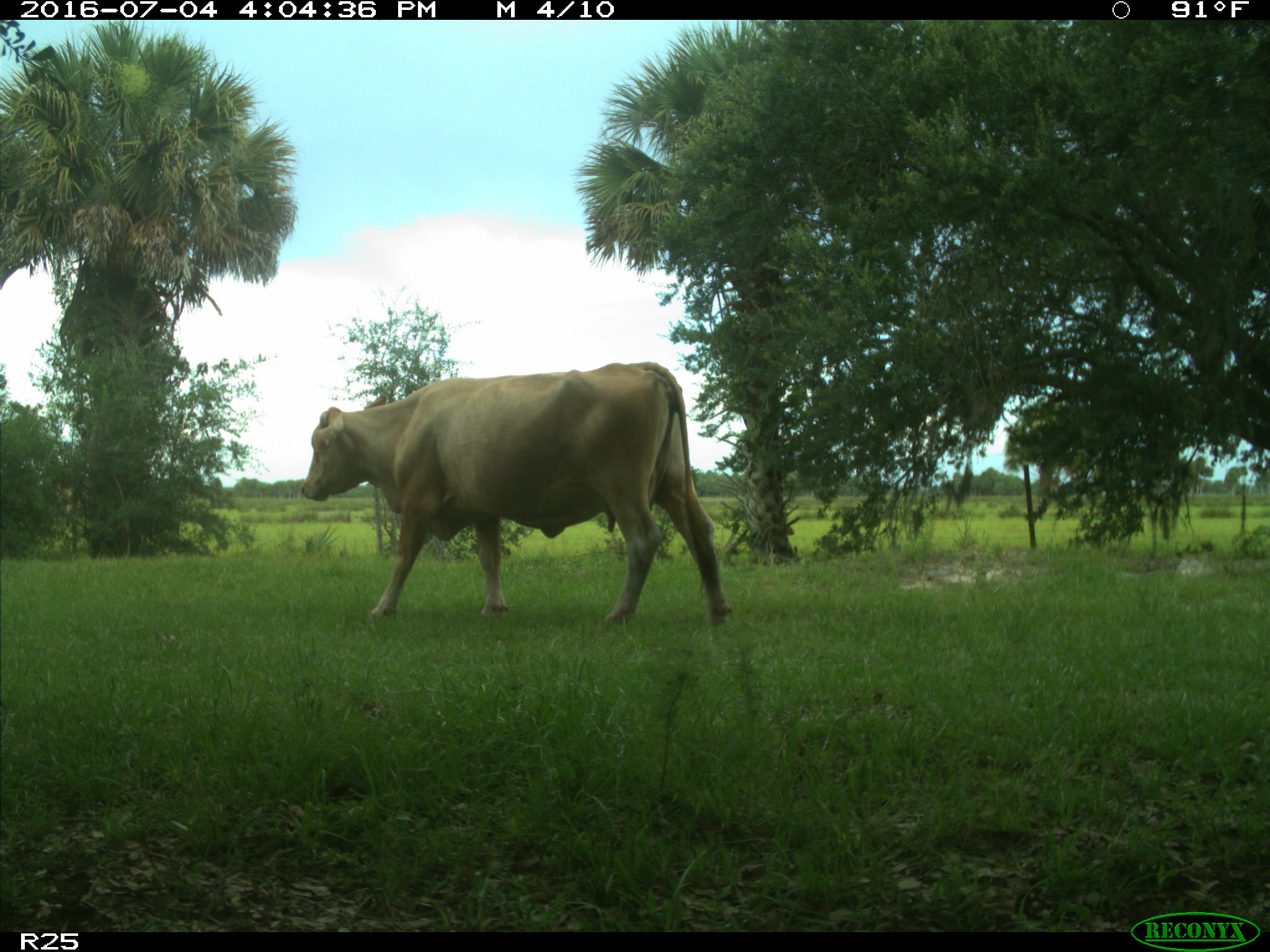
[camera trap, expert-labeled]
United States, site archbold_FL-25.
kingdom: Animalia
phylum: Chordata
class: Mammalia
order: Artiodactyla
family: Bovidae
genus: Bos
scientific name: Bos taurus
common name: domestic cow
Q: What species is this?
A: Bos taurus (domestic cow).